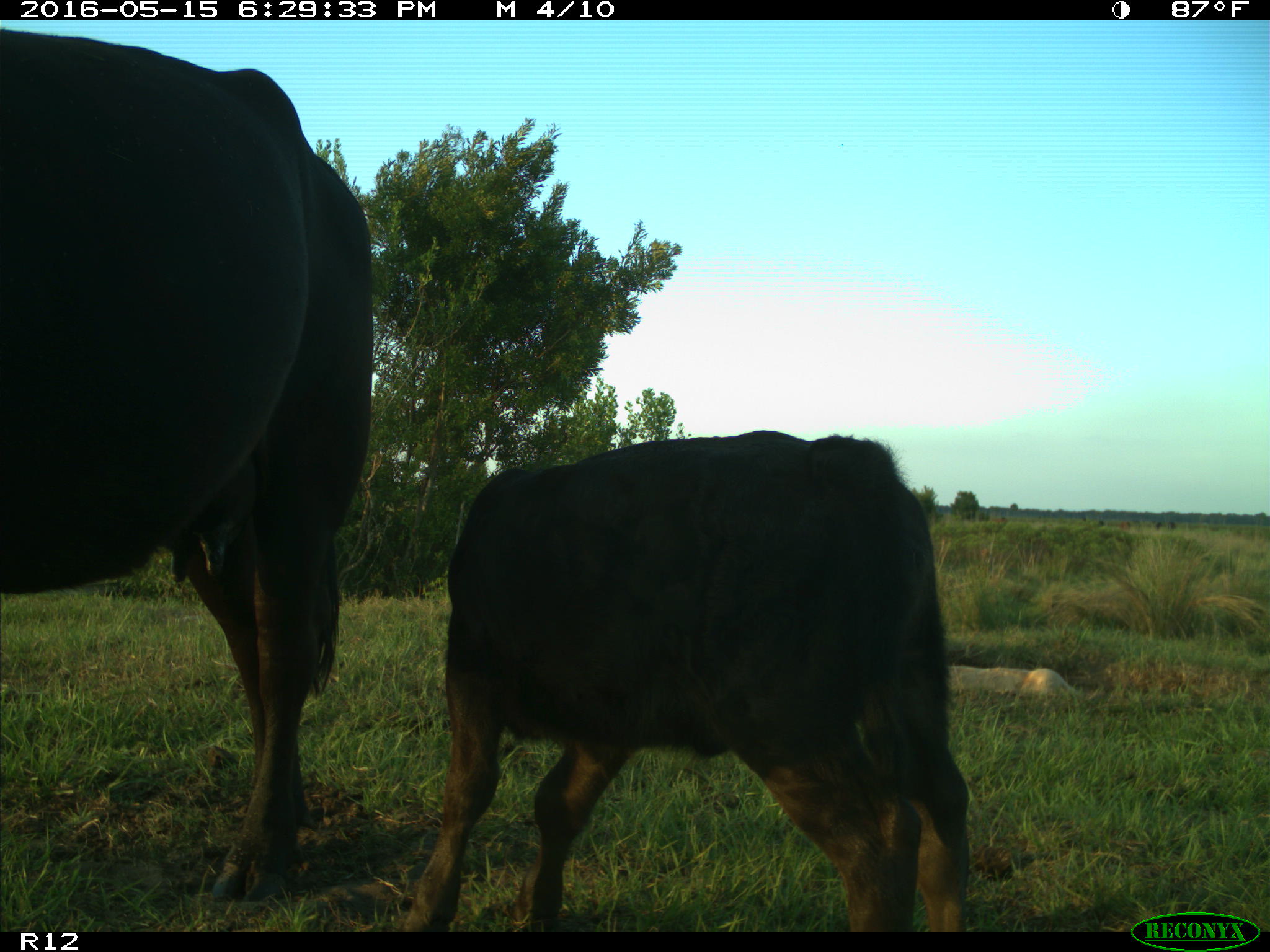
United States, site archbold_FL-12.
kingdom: Animalia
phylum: Chordata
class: Mammalia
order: Artiodactyla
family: Bovidae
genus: Bos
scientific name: Bos taurus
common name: domestic cow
Bos taurus (domestic cow).